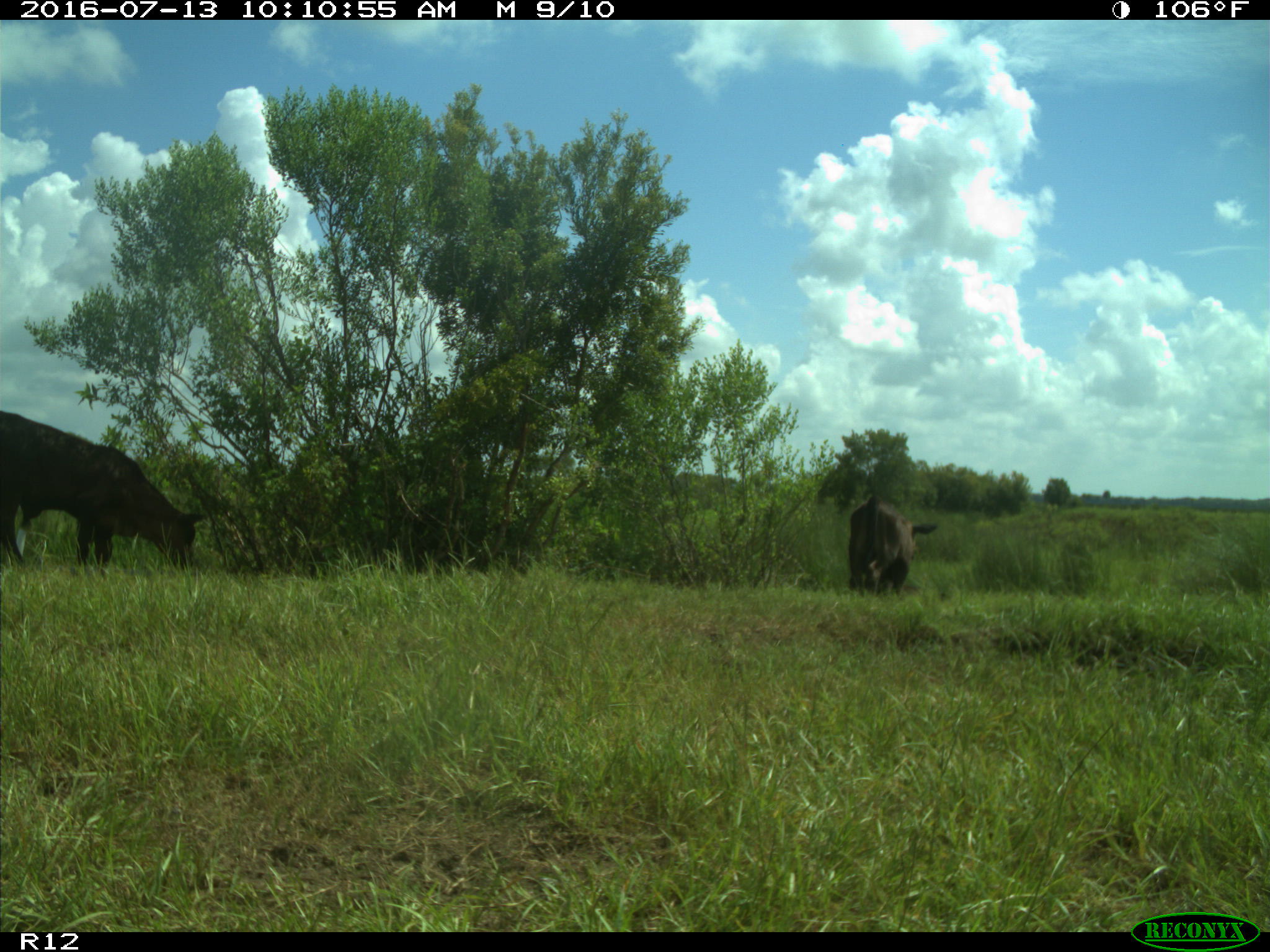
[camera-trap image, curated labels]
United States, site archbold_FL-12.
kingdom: Animalia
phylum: Chordata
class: Mammalia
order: Artiodactyla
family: Bovidae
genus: Bos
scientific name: Bos taurus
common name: domestic cow